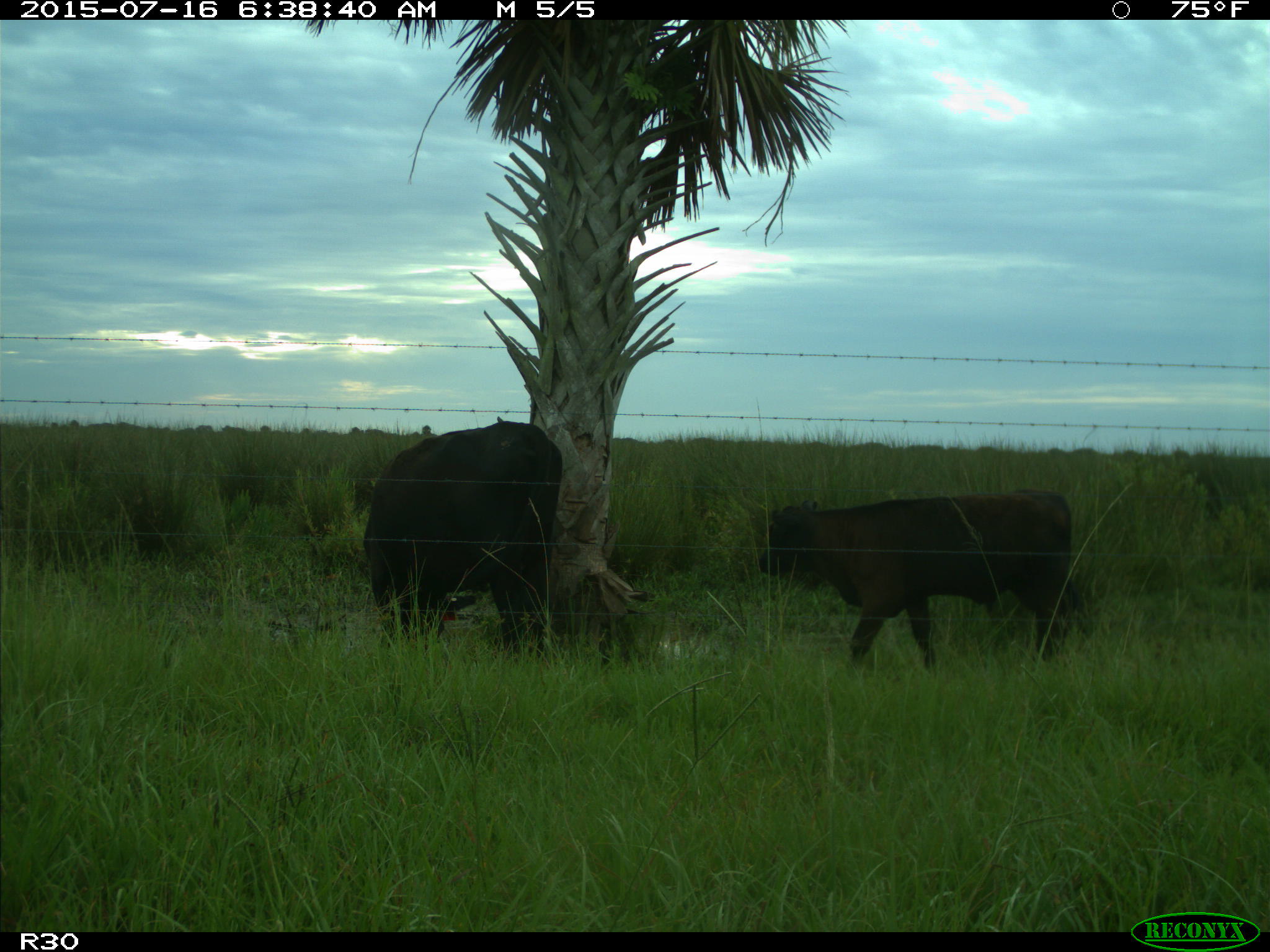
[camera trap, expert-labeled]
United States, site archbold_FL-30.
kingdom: Animalia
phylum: Chordata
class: Mammalia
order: Artiodactyla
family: Bovidae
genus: Bos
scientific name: Bos taurus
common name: domestic cow